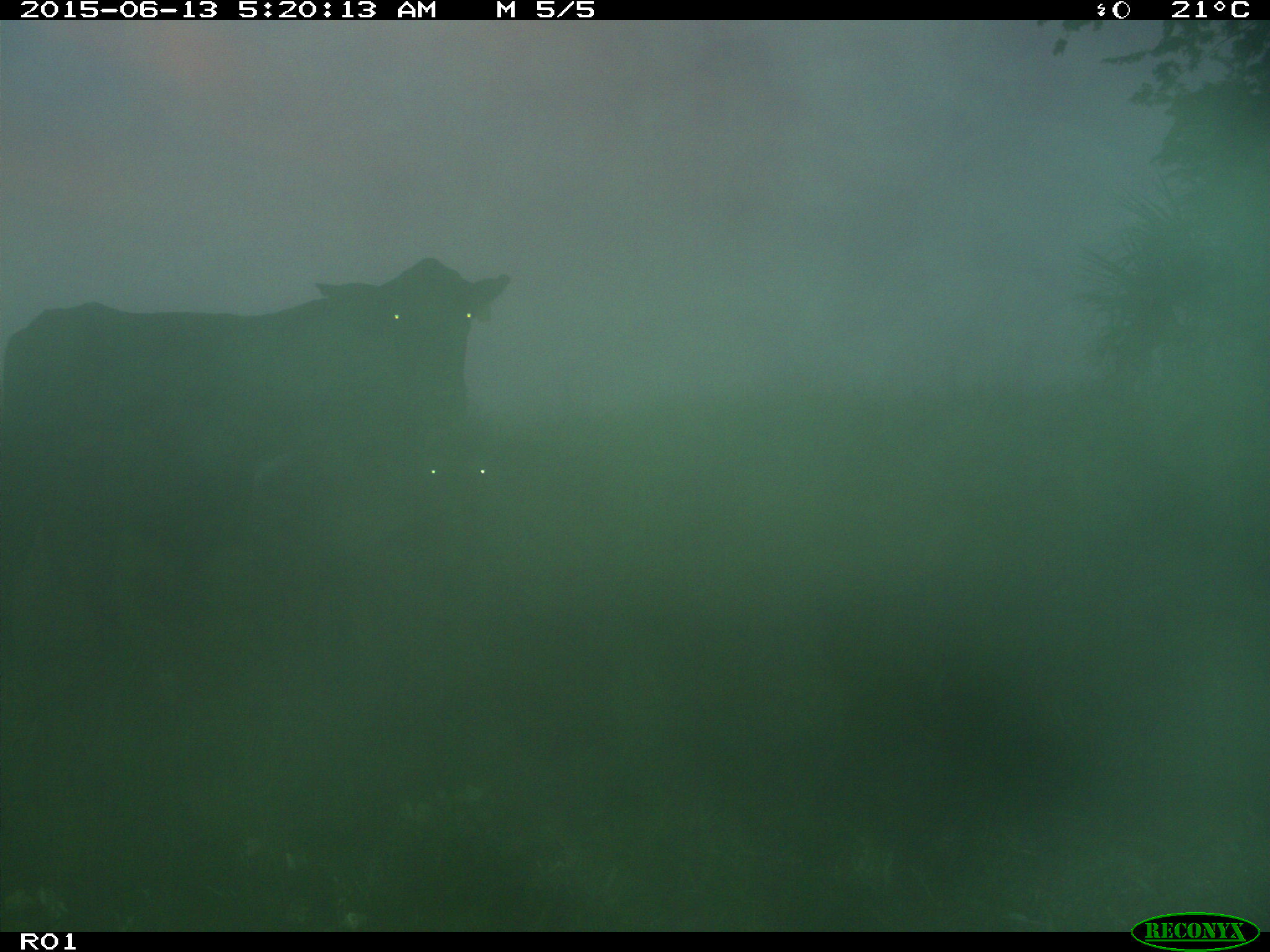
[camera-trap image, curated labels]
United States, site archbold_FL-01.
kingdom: Animalia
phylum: Chordata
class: Mammalia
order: Artiodactyla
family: Bovidae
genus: Bos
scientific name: Bos taurus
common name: domestic cow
Bos taurus (domestic cow).